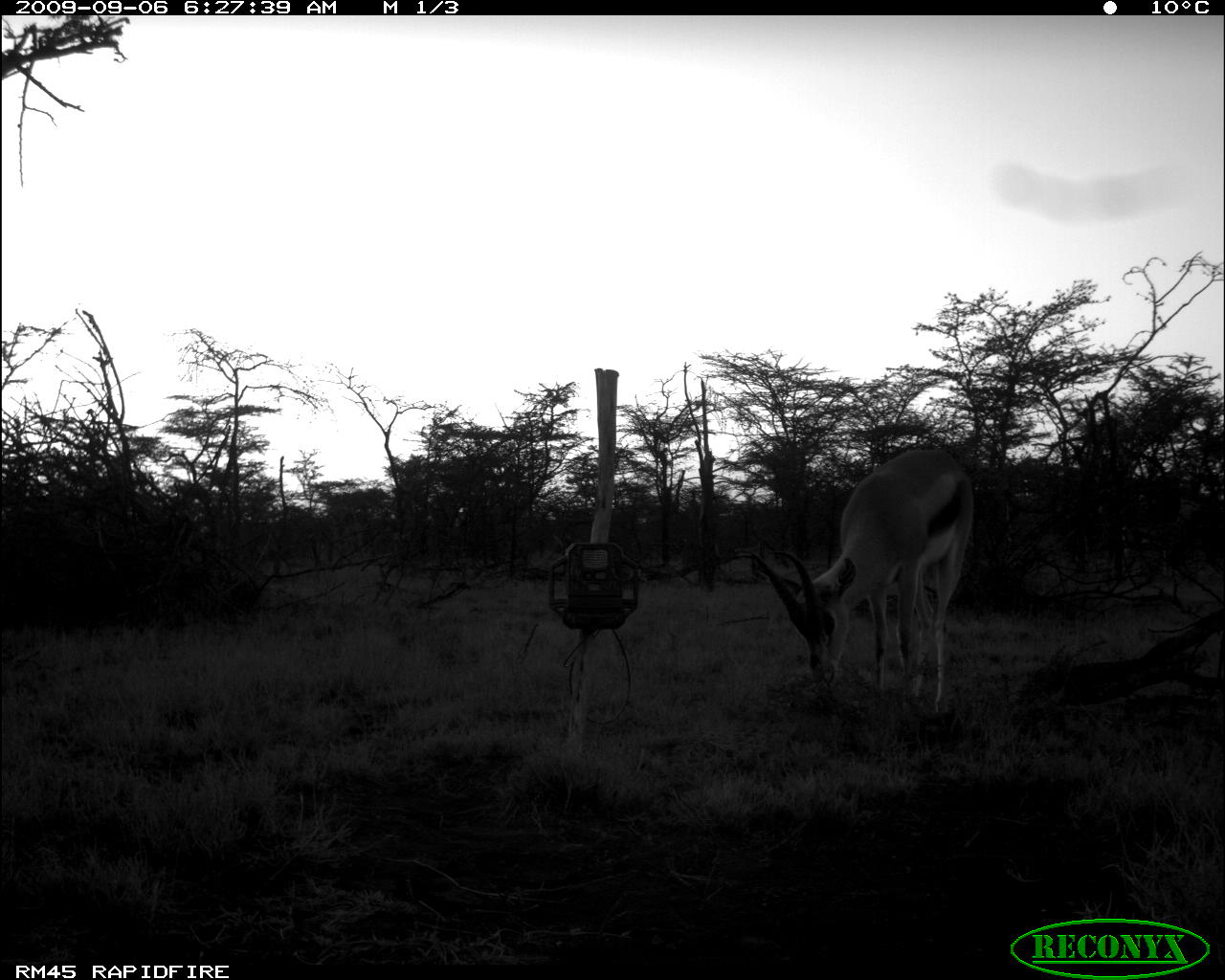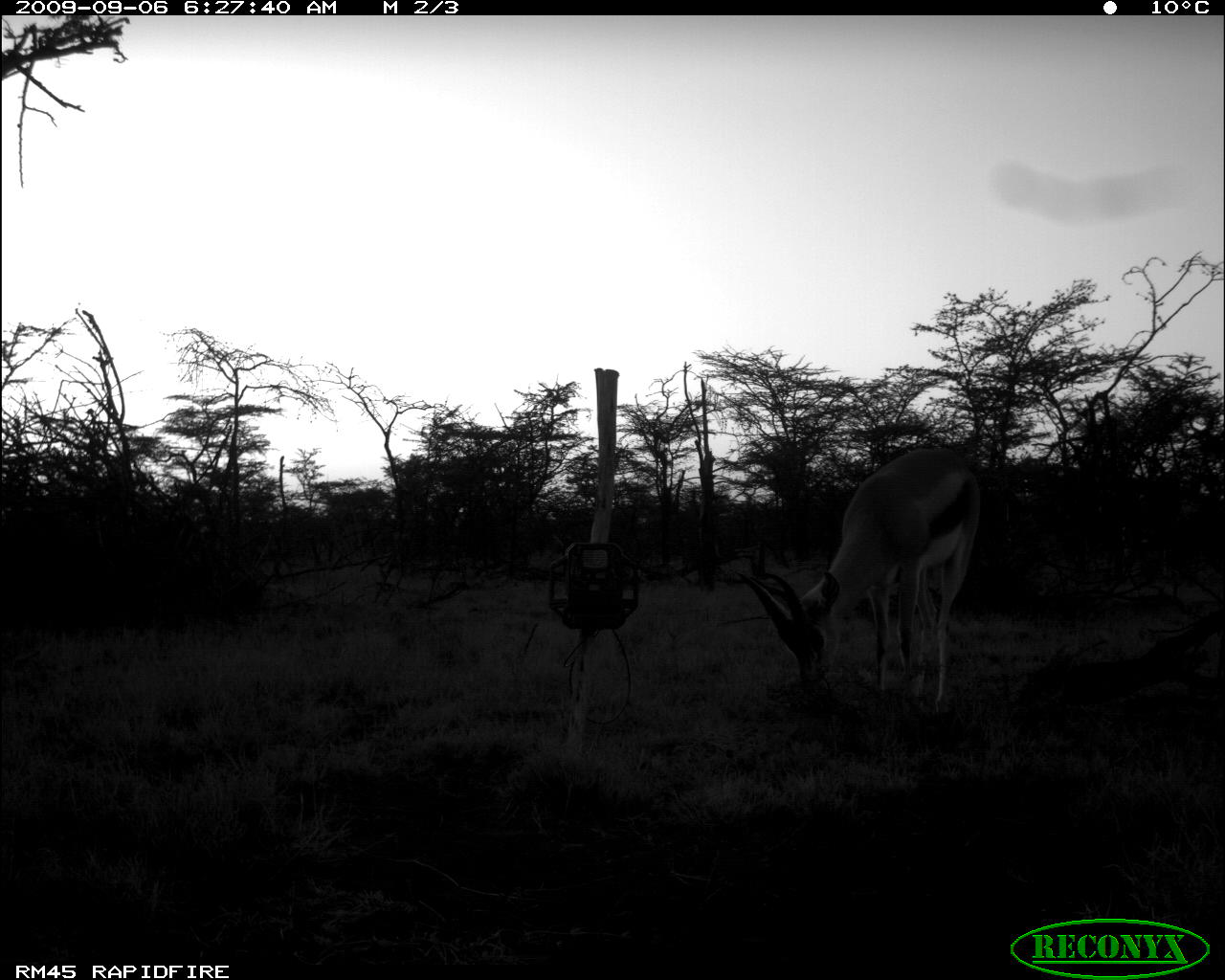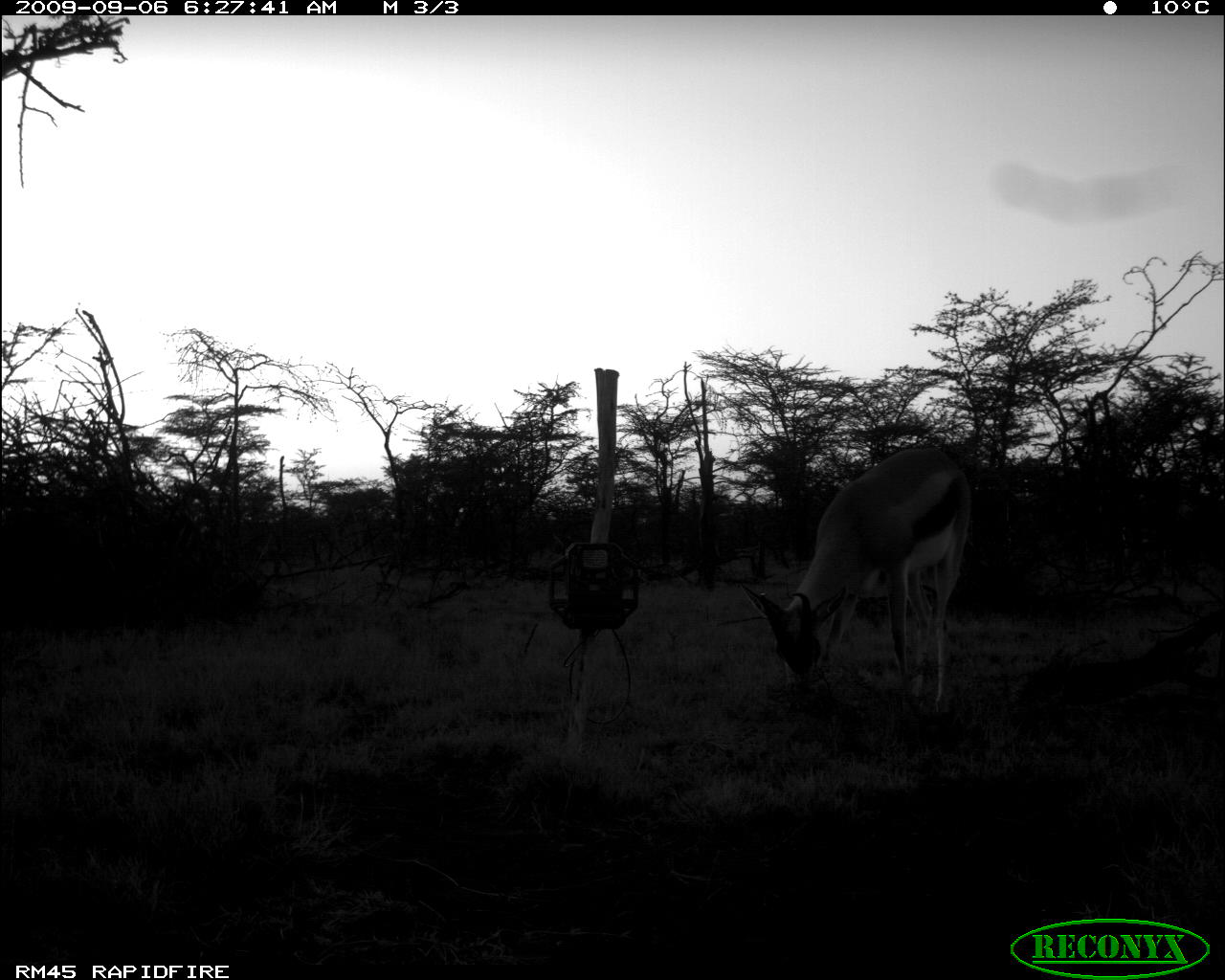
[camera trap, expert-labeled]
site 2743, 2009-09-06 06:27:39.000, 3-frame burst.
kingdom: Animalia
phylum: Chordata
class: Mammalia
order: Artiodactyla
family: Bovidae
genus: Nanger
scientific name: Nanger granti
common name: grant's gazelle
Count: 1.